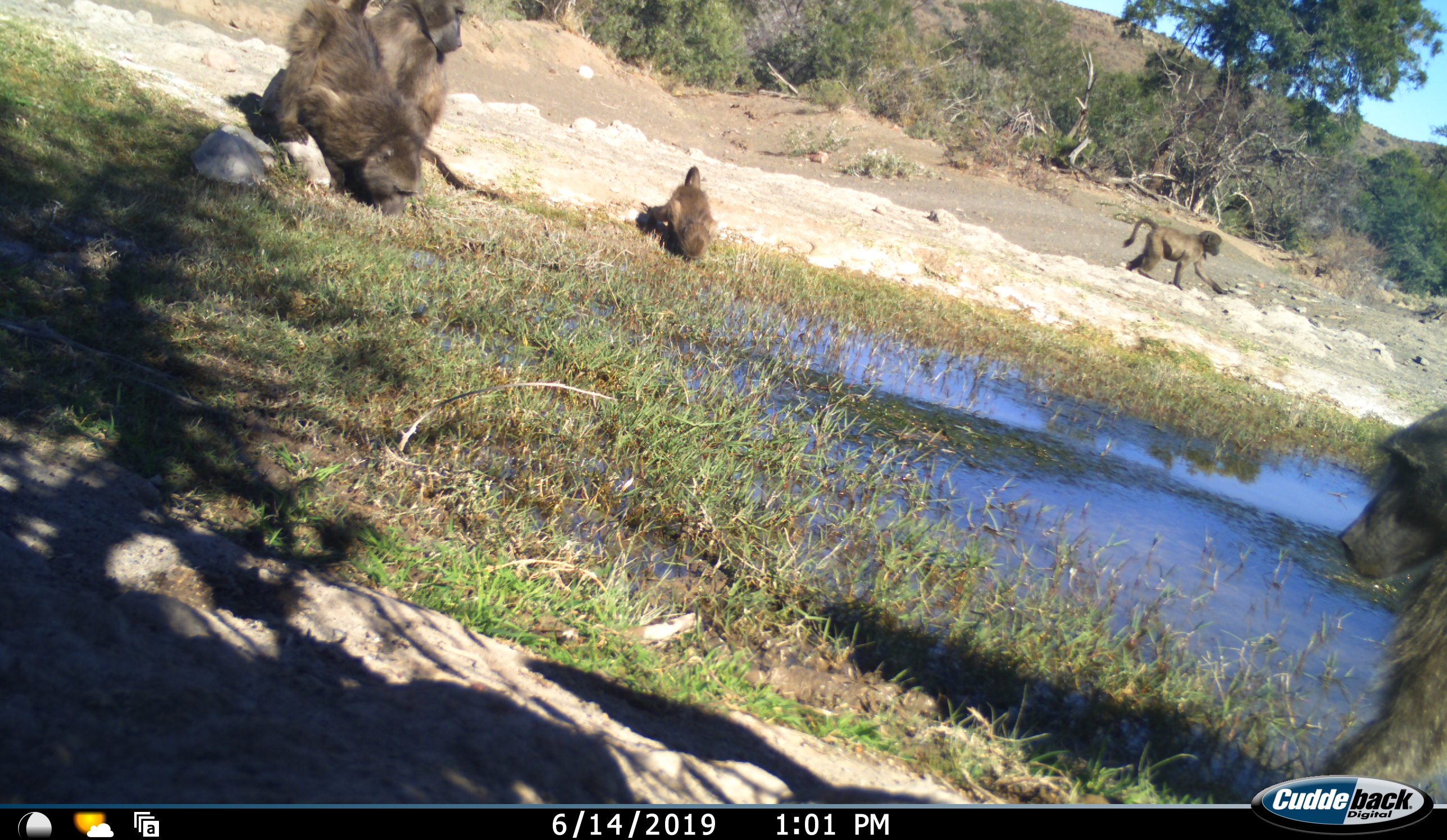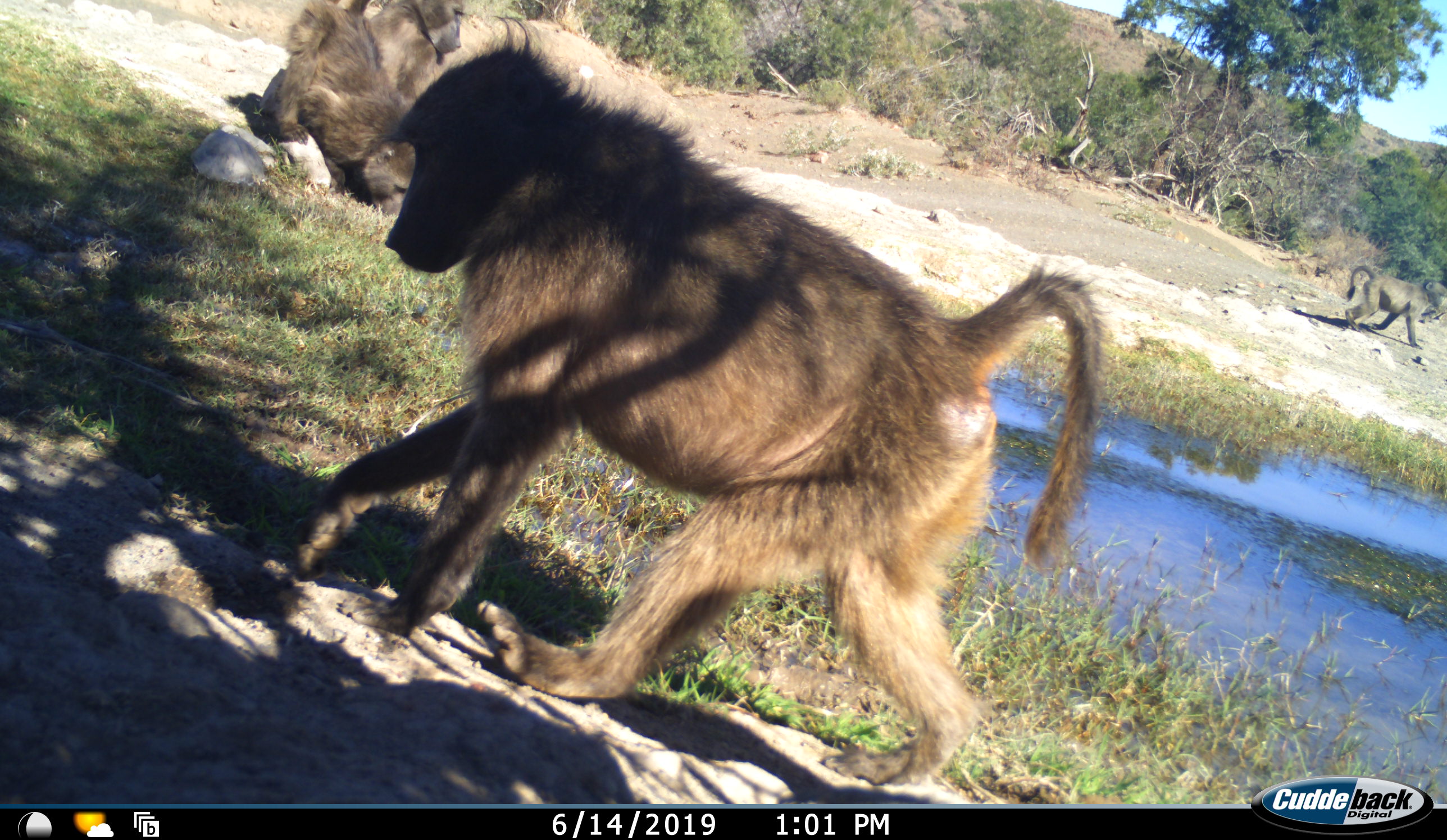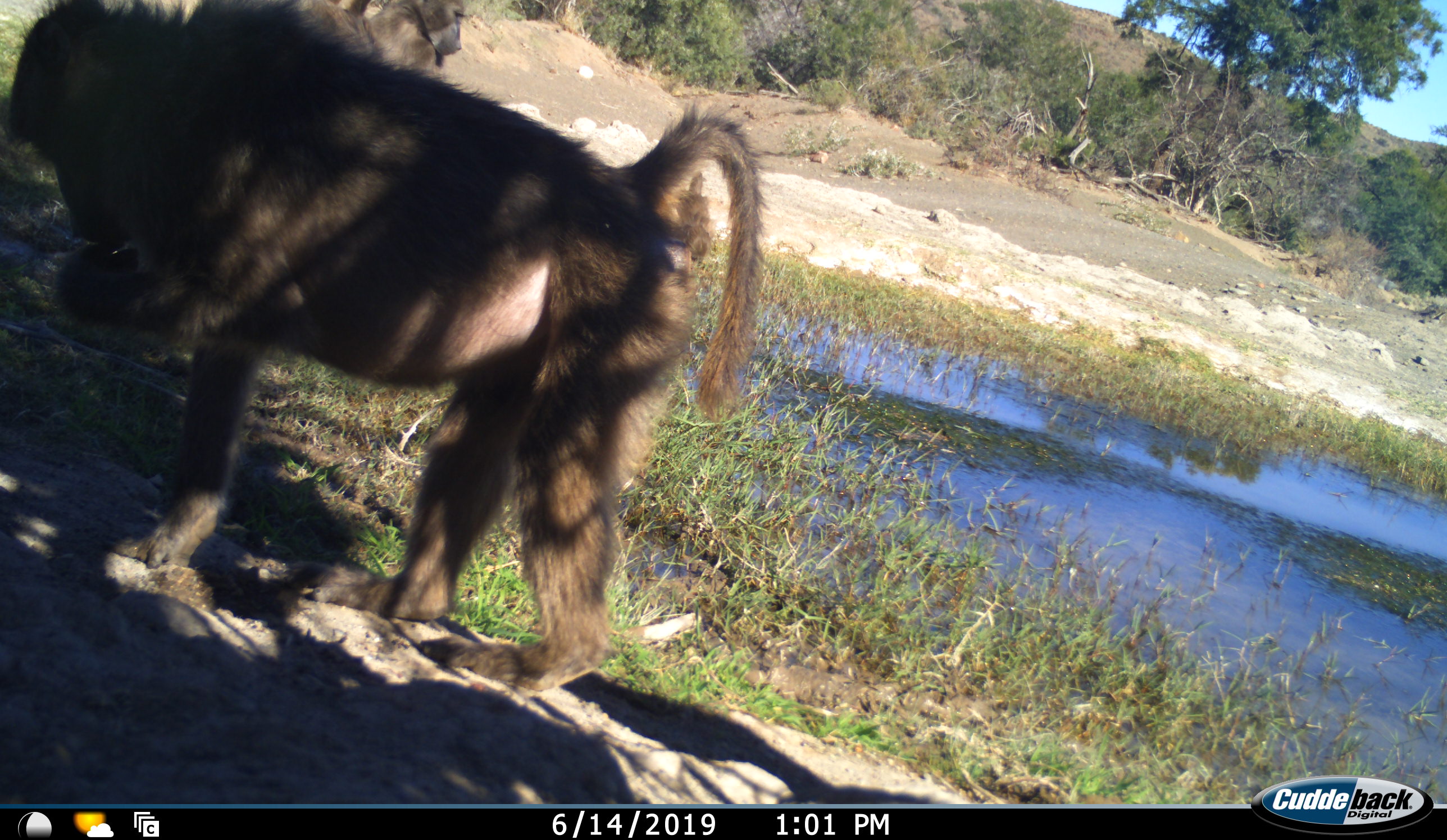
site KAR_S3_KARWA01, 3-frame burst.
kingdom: Animalia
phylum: Chordata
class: Mammalia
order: Primates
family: Cercopithecidae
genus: Papio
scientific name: Papio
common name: baboon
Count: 5.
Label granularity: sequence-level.